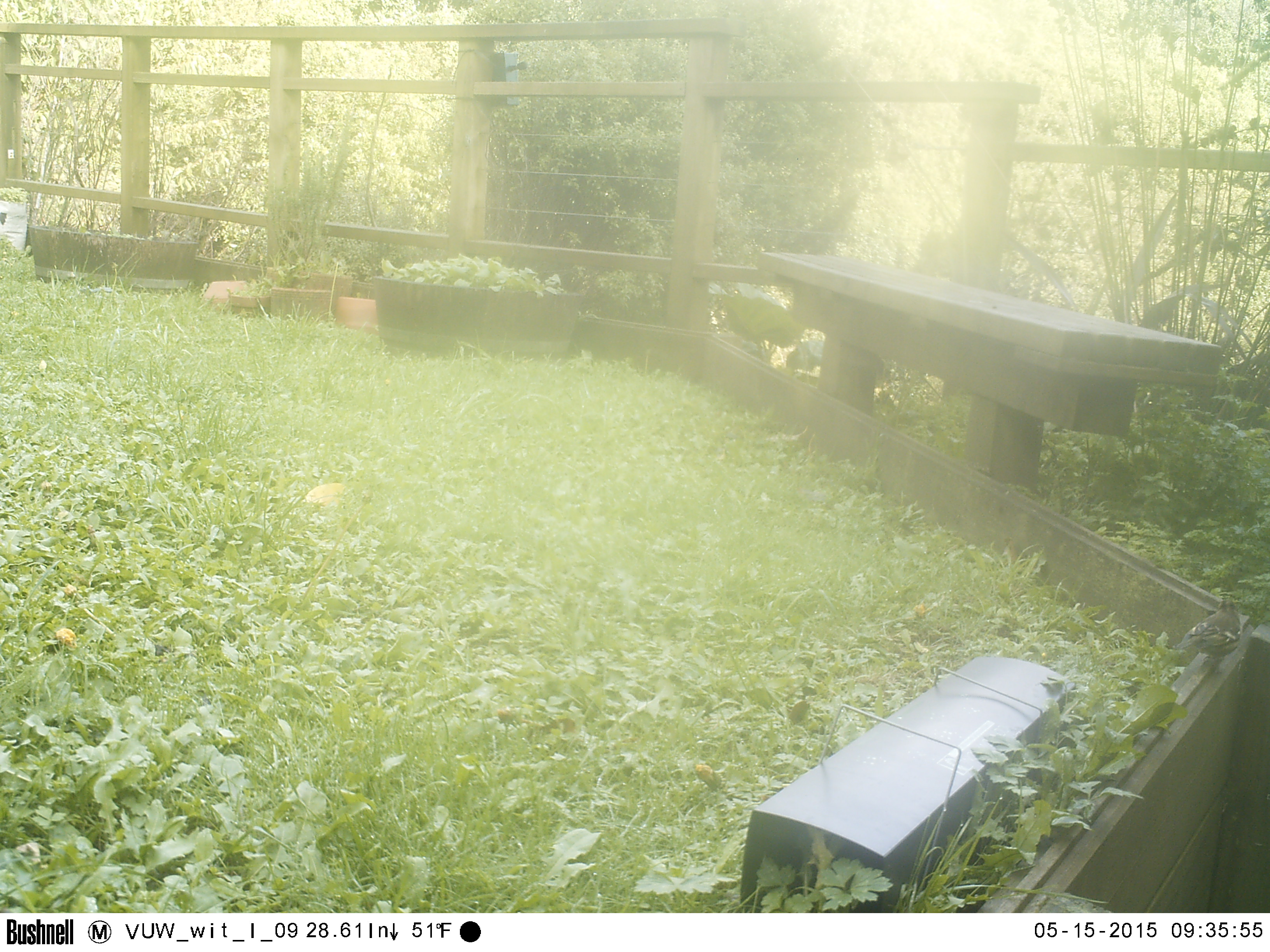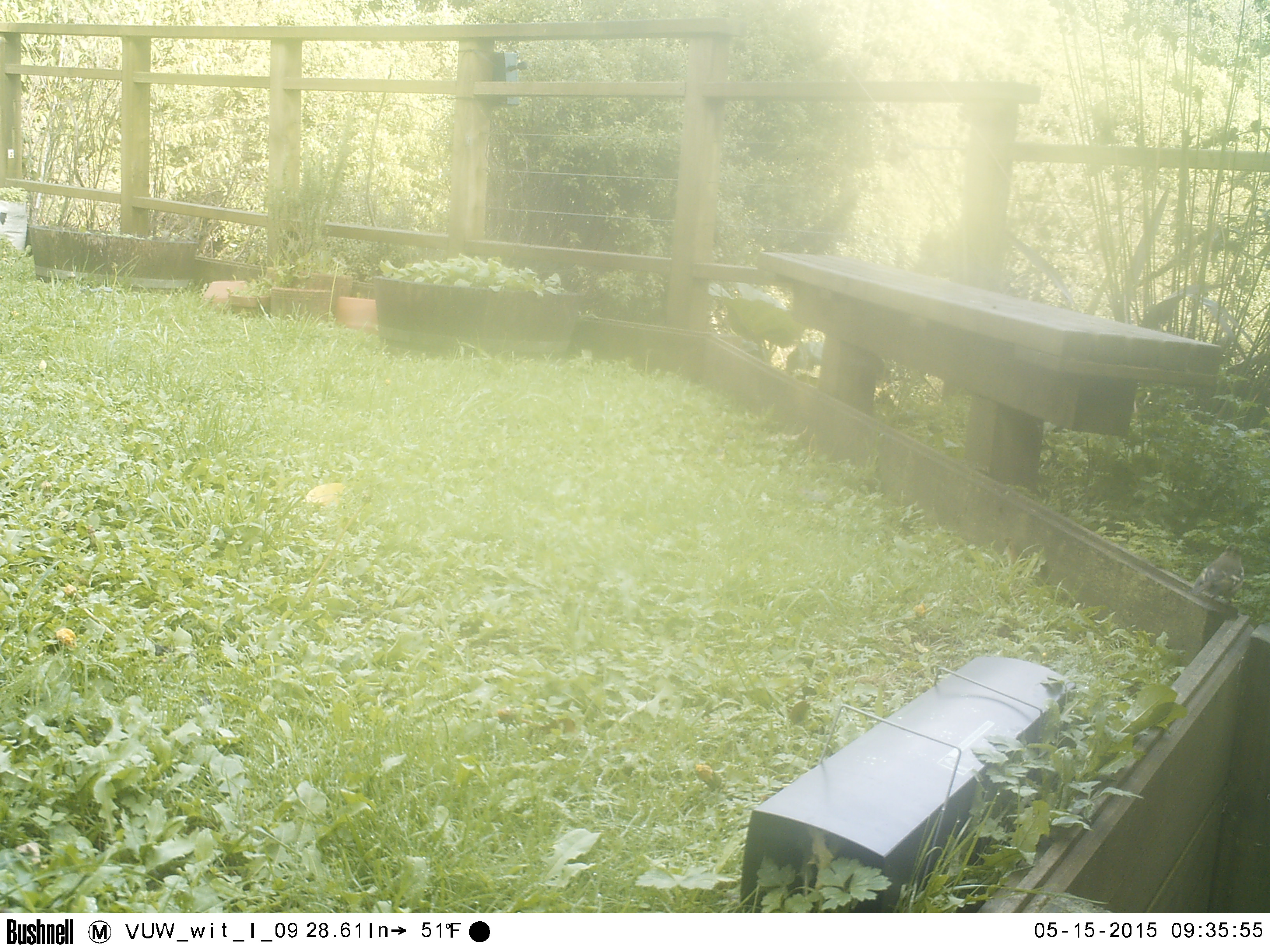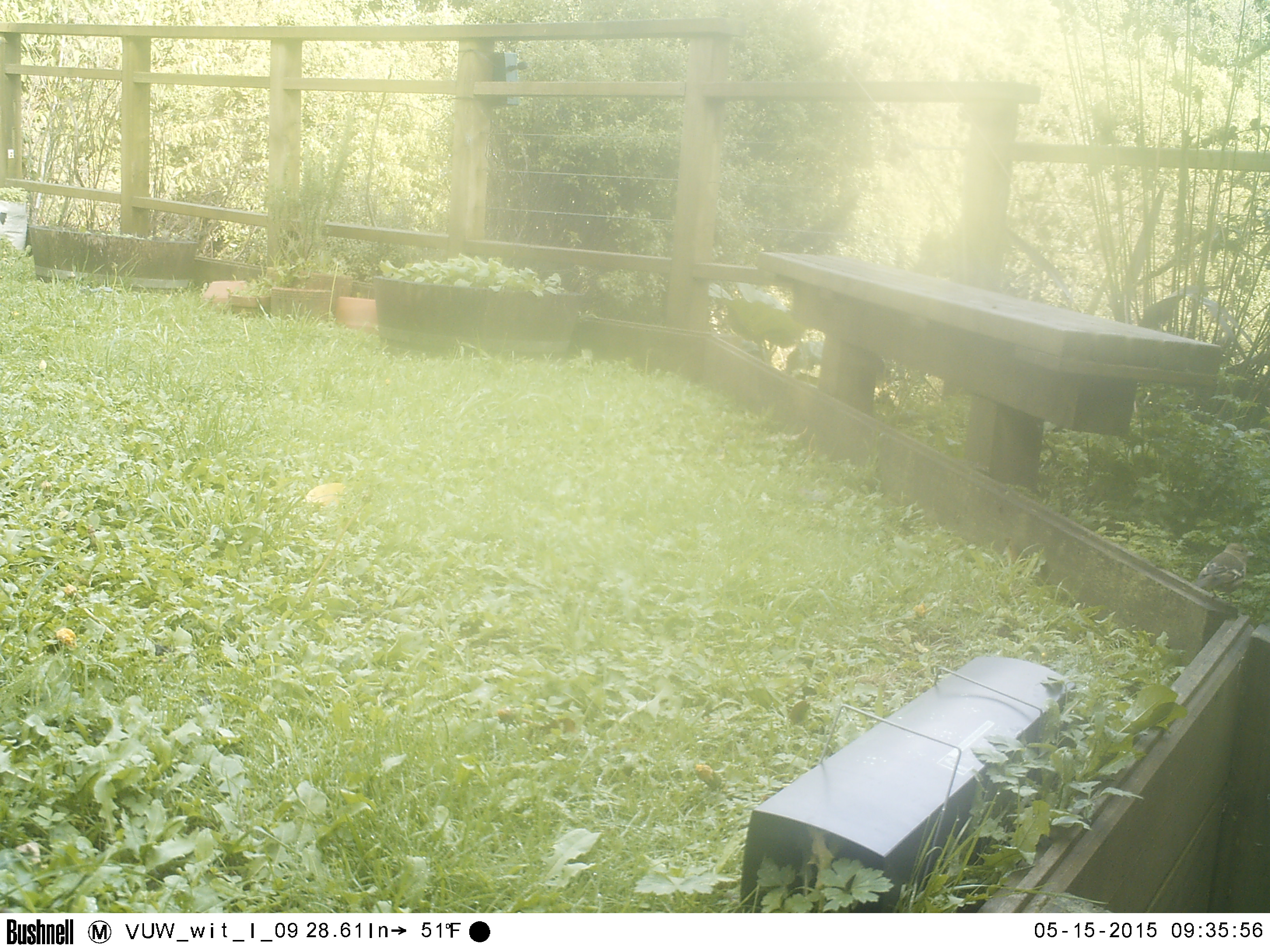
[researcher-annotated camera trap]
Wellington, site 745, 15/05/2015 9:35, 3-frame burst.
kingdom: Animalia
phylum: Chordata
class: Aves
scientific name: Aves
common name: bird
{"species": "bird (Aves)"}